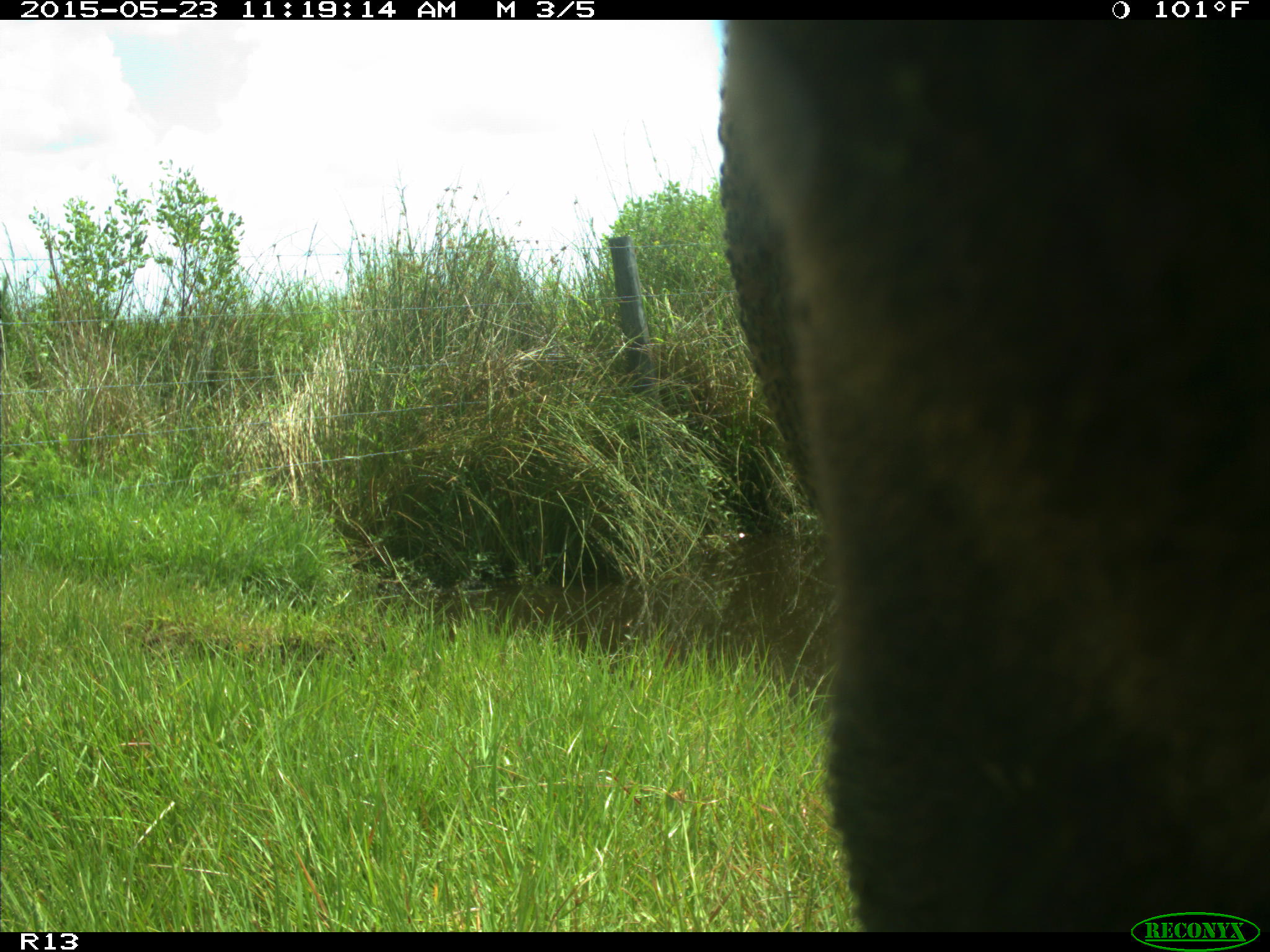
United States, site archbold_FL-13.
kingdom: Animalia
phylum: Chordata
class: Mammalia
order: Artiodactyla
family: Bovidae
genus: Bos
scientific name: Bos taurus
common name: domestic cow